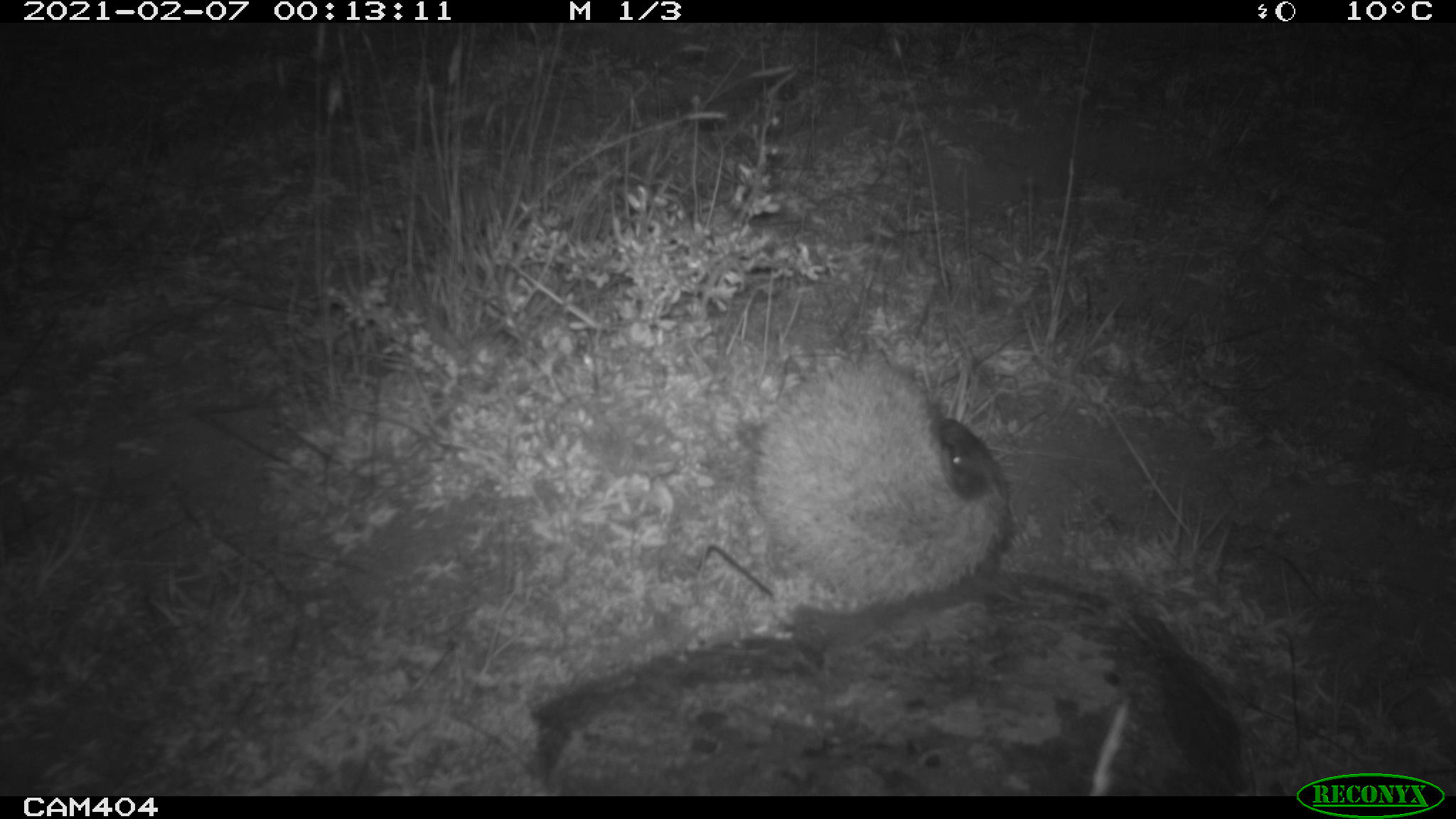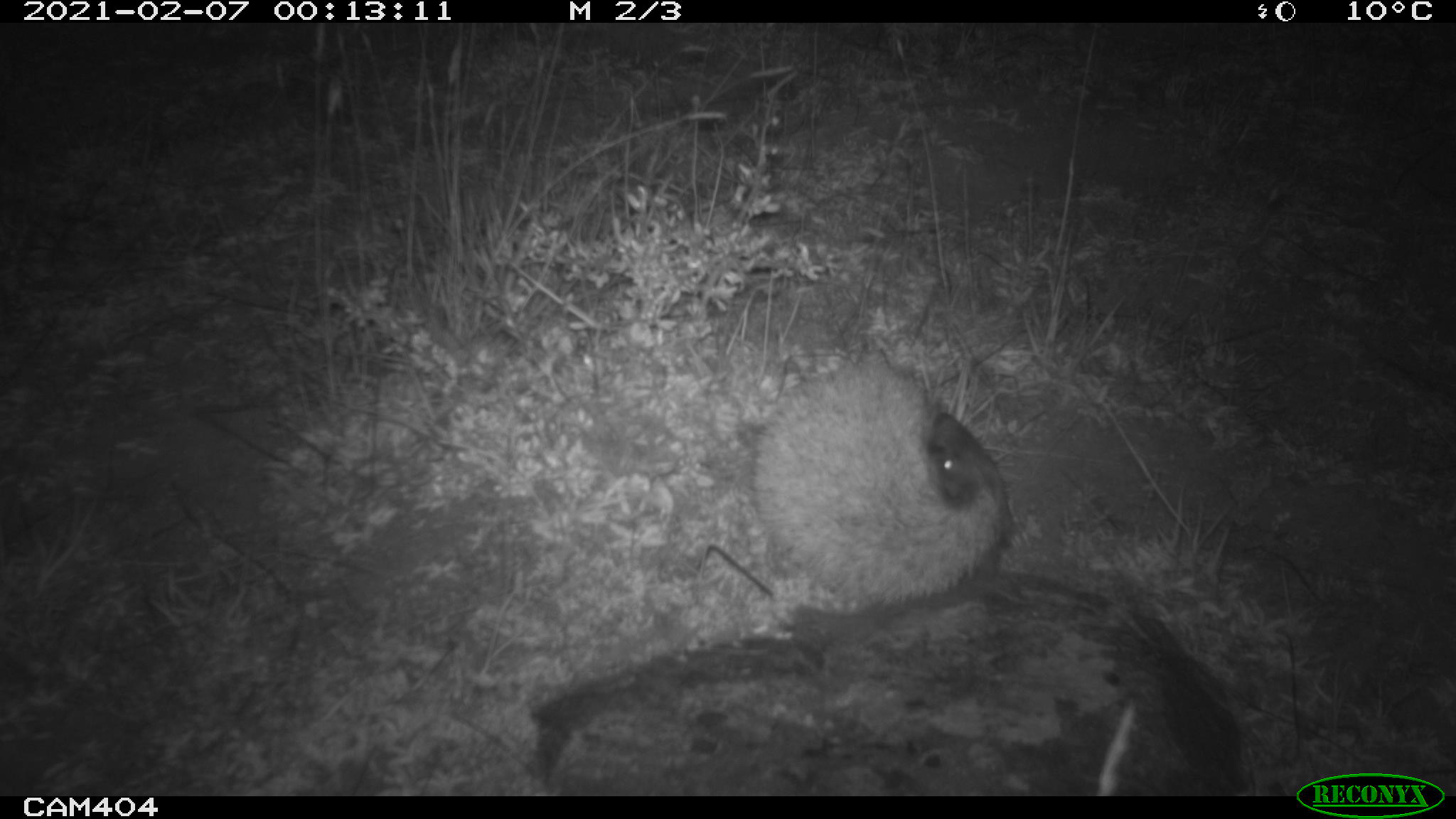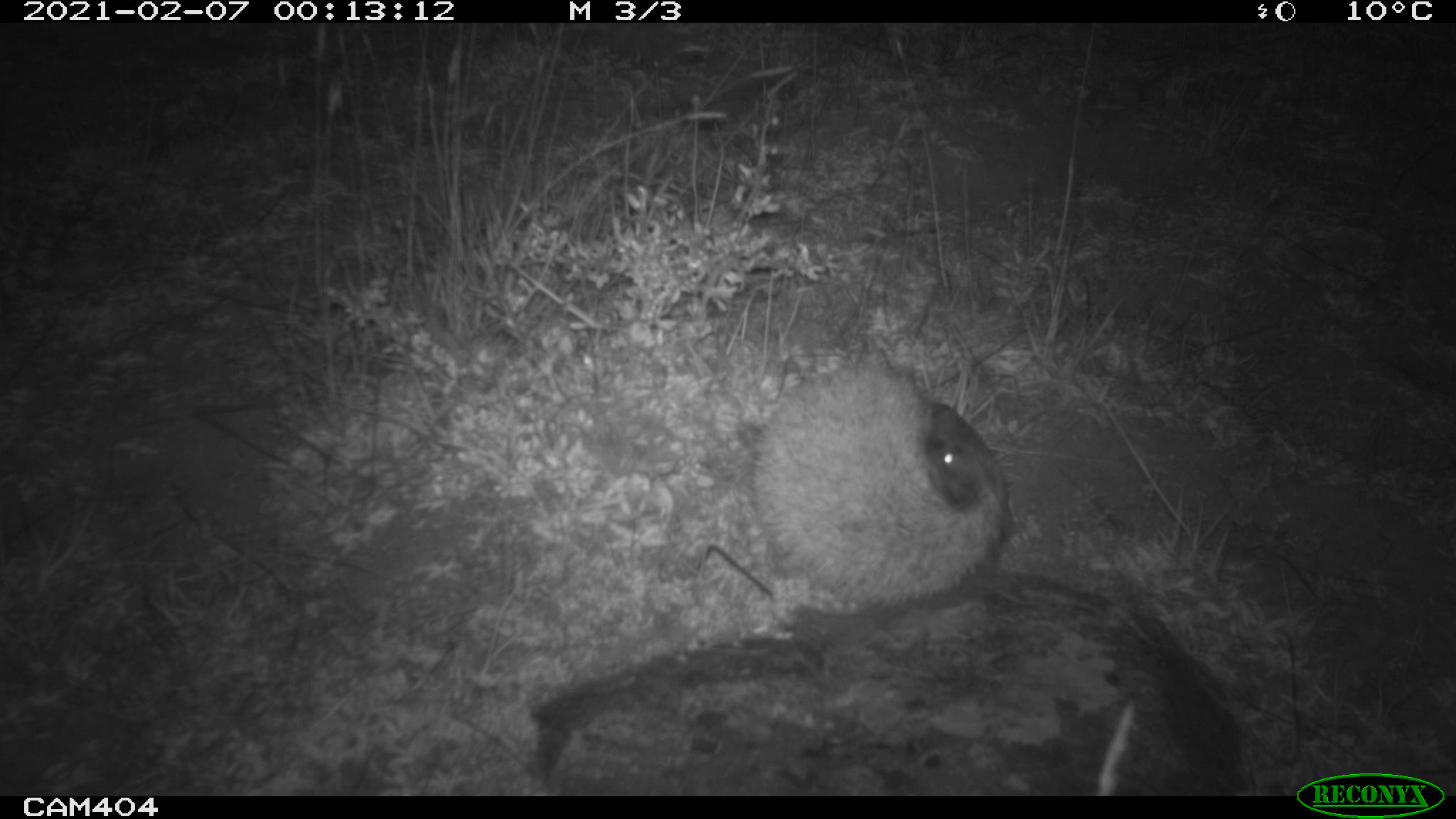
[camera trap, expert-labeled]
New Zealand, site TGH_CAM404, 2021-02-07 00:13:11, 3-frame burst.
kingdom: Animalia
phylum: Chordata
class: Mammalia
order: Eulipotyphla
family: Erinaceidae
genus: Erinaceus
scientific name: Erinaceus europaeus europaeus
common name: european hedgehog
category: hedgehog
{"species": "hedgehog (european hedgehog) (Erinaceus europaeus europaeus)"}